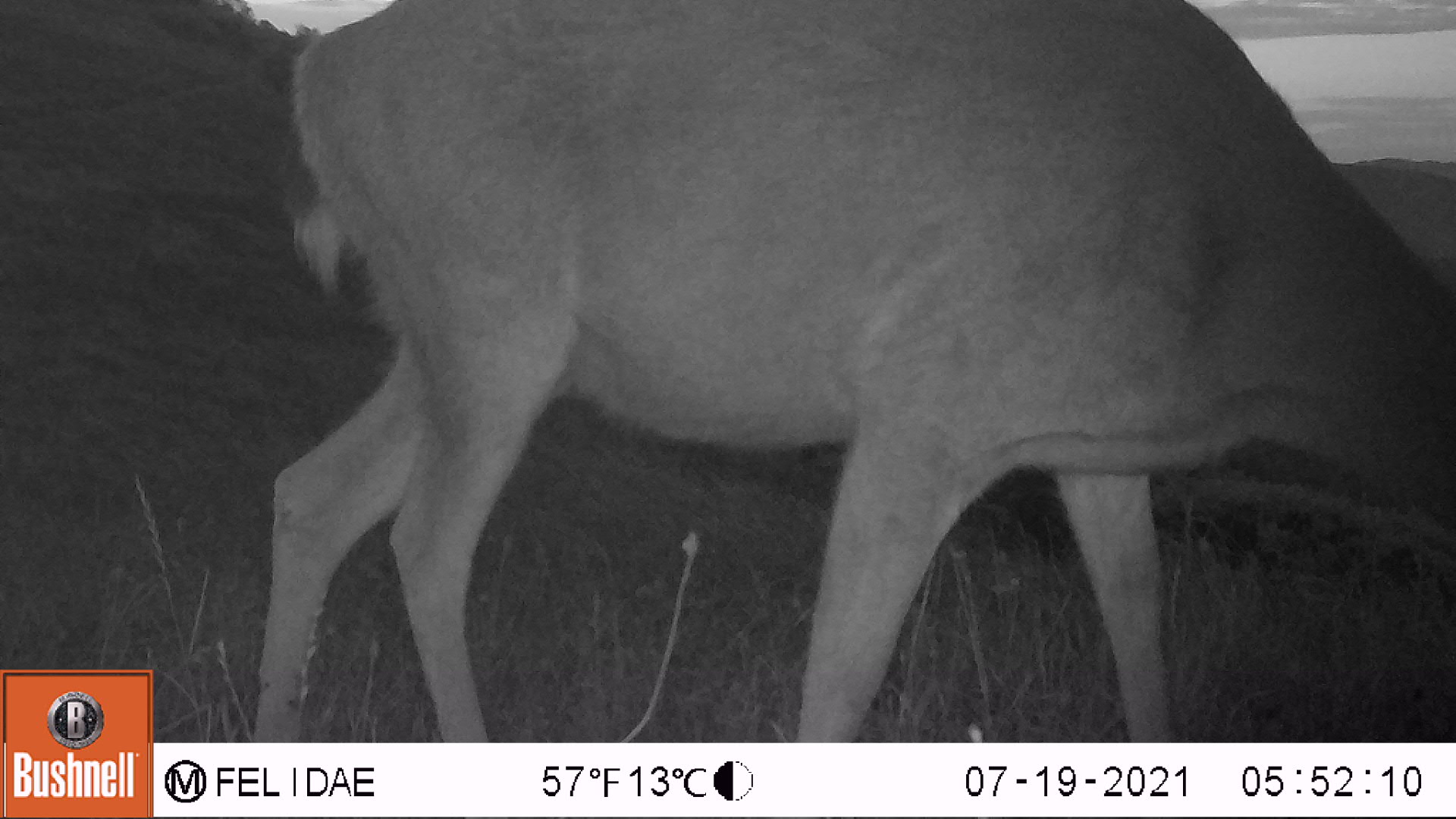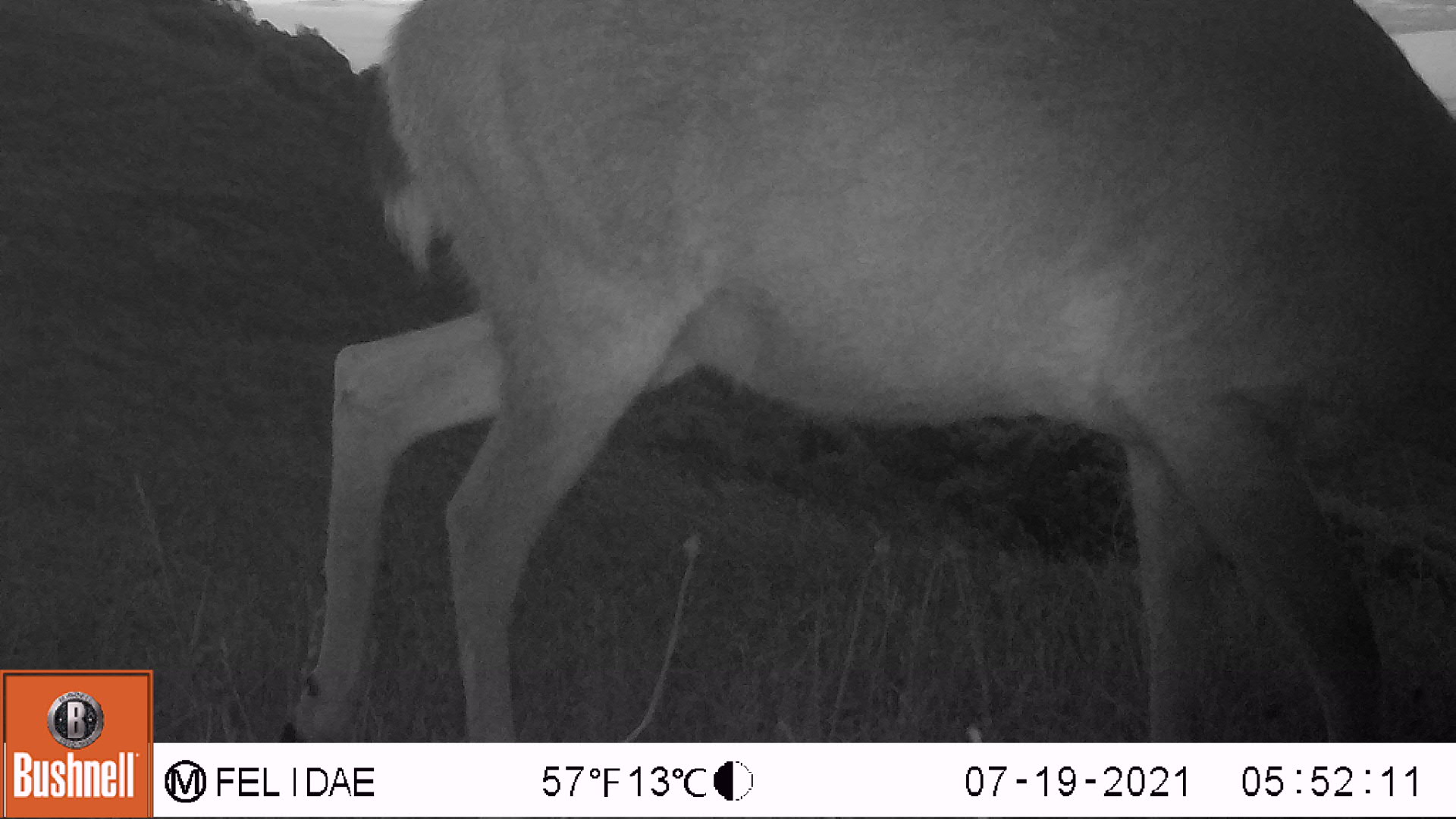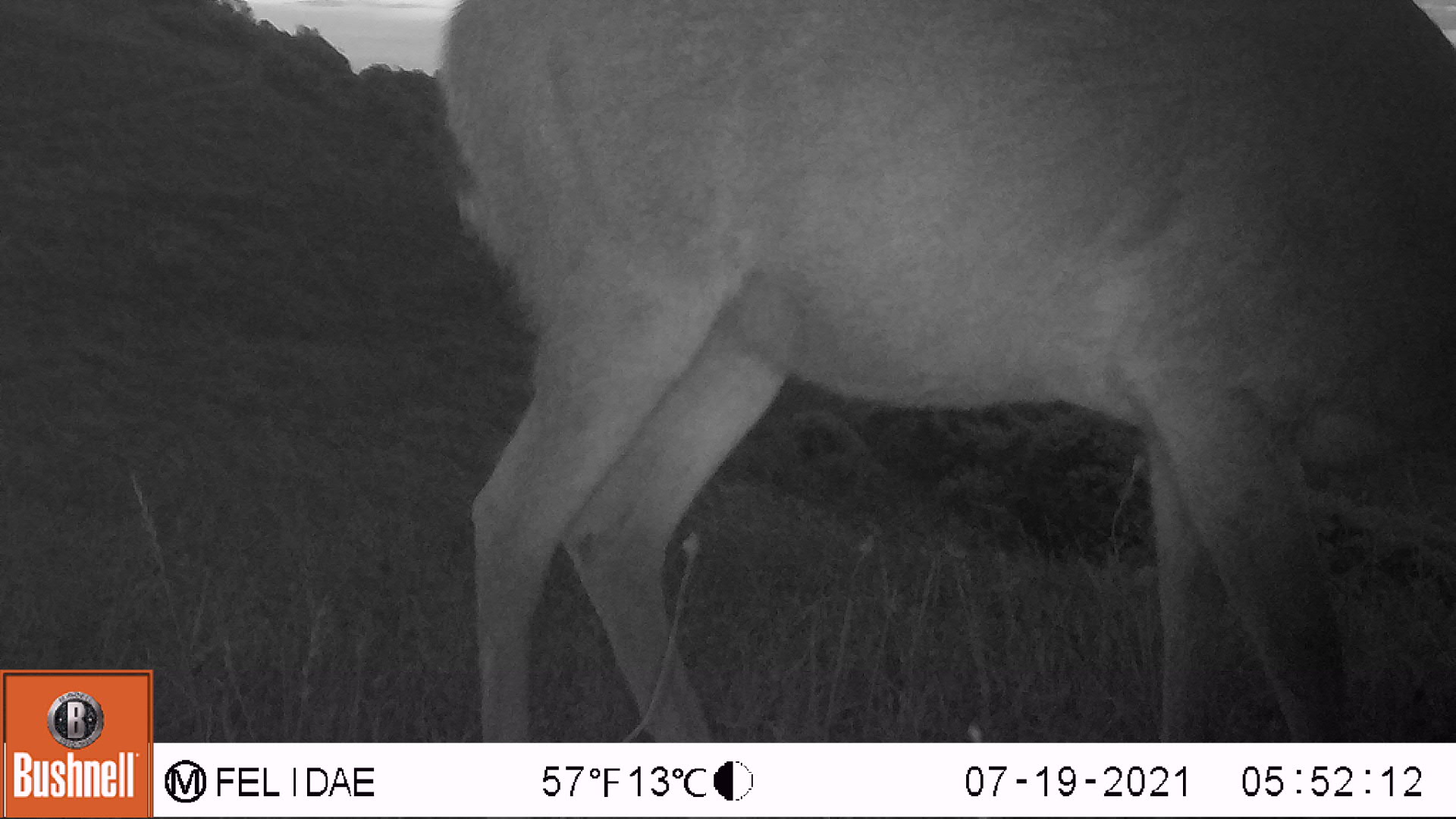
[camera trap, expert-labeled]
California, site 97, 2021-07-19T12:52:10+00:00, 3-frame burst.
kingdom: Animalia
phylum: Chordata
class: Mammalia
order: Artiodactyla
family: Cervidae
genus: Odocoileus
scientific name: Odocoileus hemionus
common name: mule deer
Mule deer (Odocoileus hemionus).